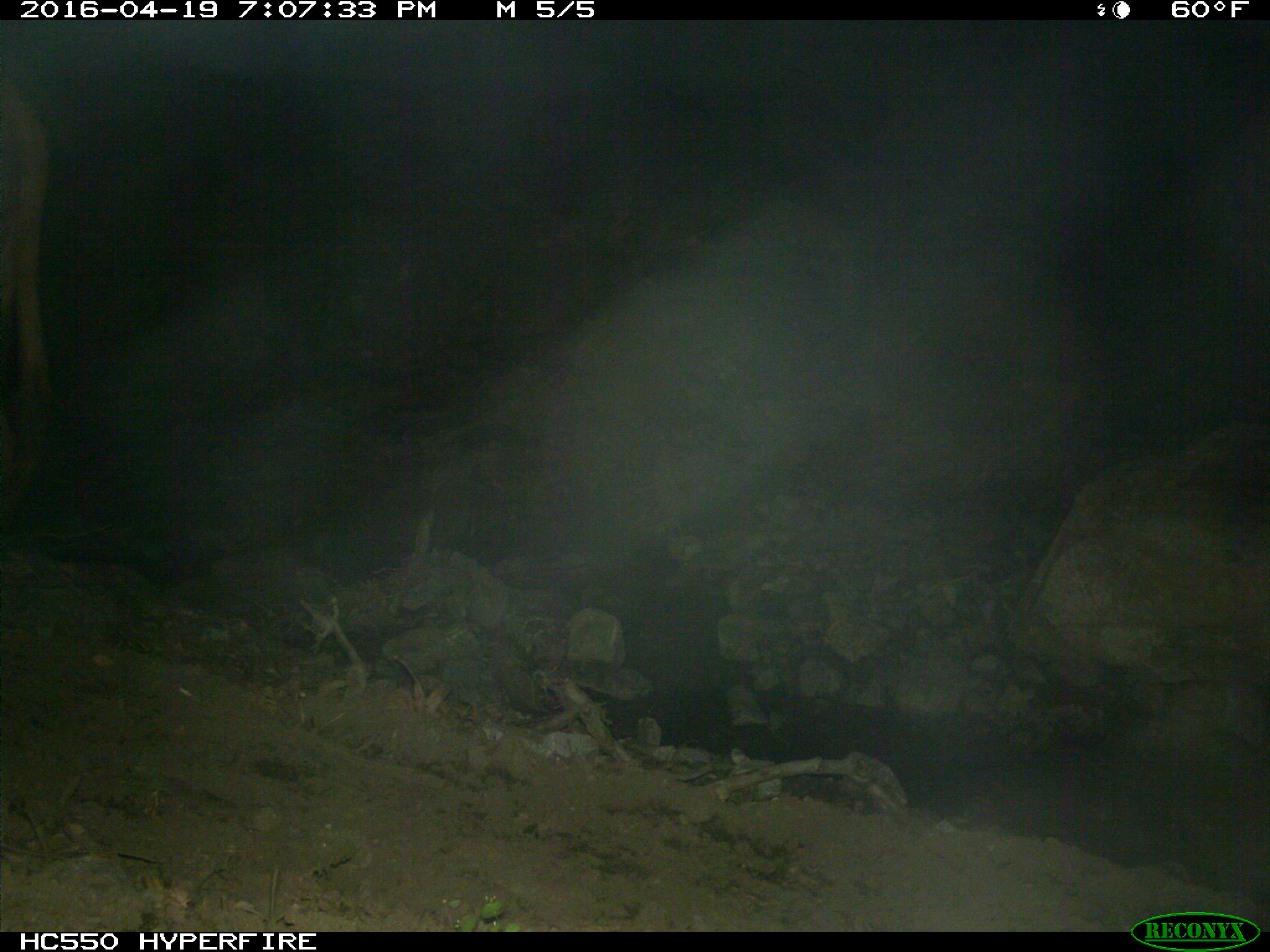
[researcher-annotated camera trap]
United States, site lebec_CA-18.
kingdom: Animalia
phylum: Chordata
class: Mammalia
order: Artiodactyla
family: Bovidae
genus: Bos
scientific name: Bos taurus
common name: domestic cow